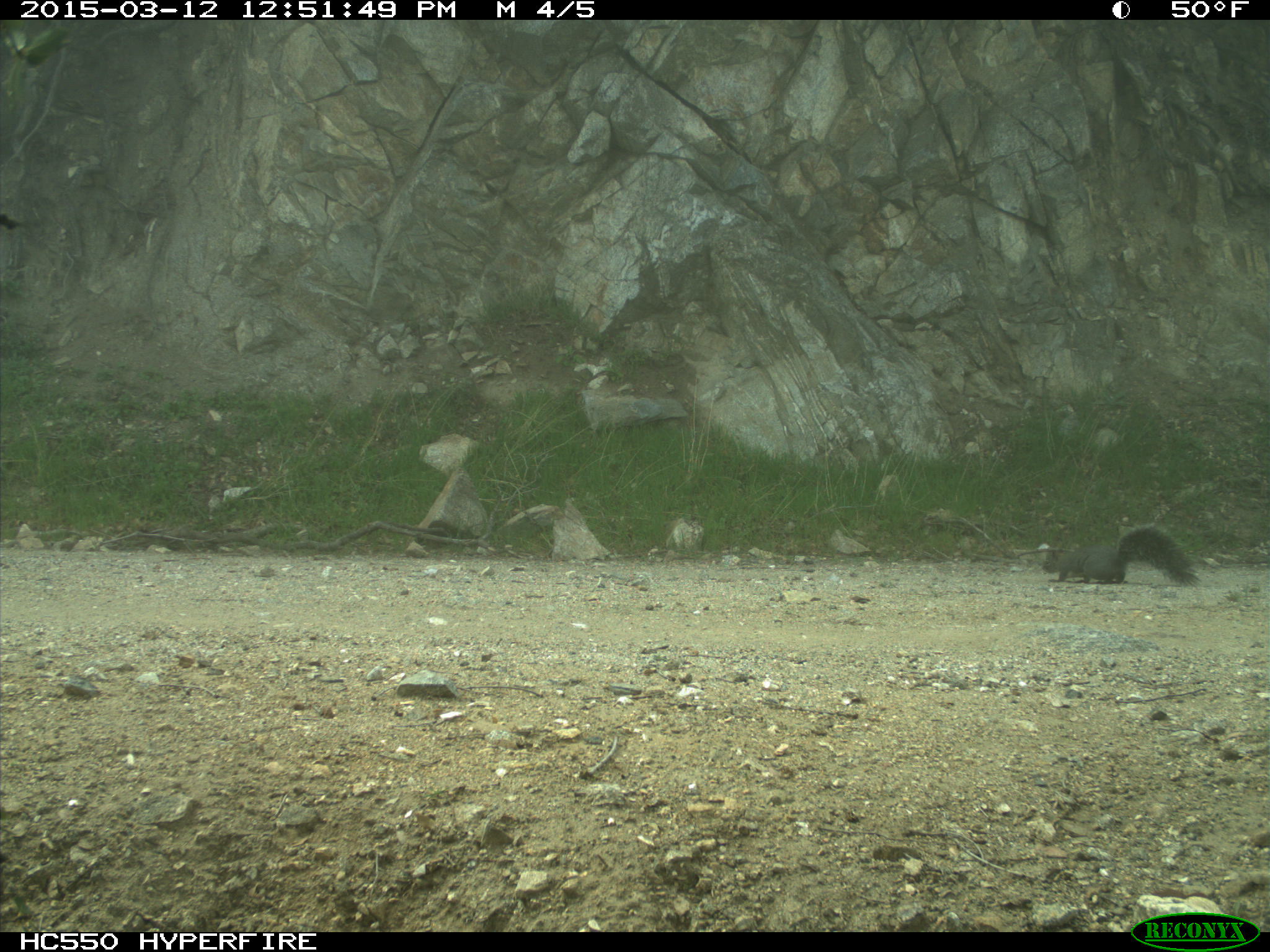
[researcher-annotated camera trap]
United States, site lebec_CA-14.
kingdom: Animalia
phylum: Chordata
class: Mammalia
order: Rodentia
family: Sciuridae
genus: Sciurus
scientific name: Sciurus carolinensis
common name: eastern gray squirrel